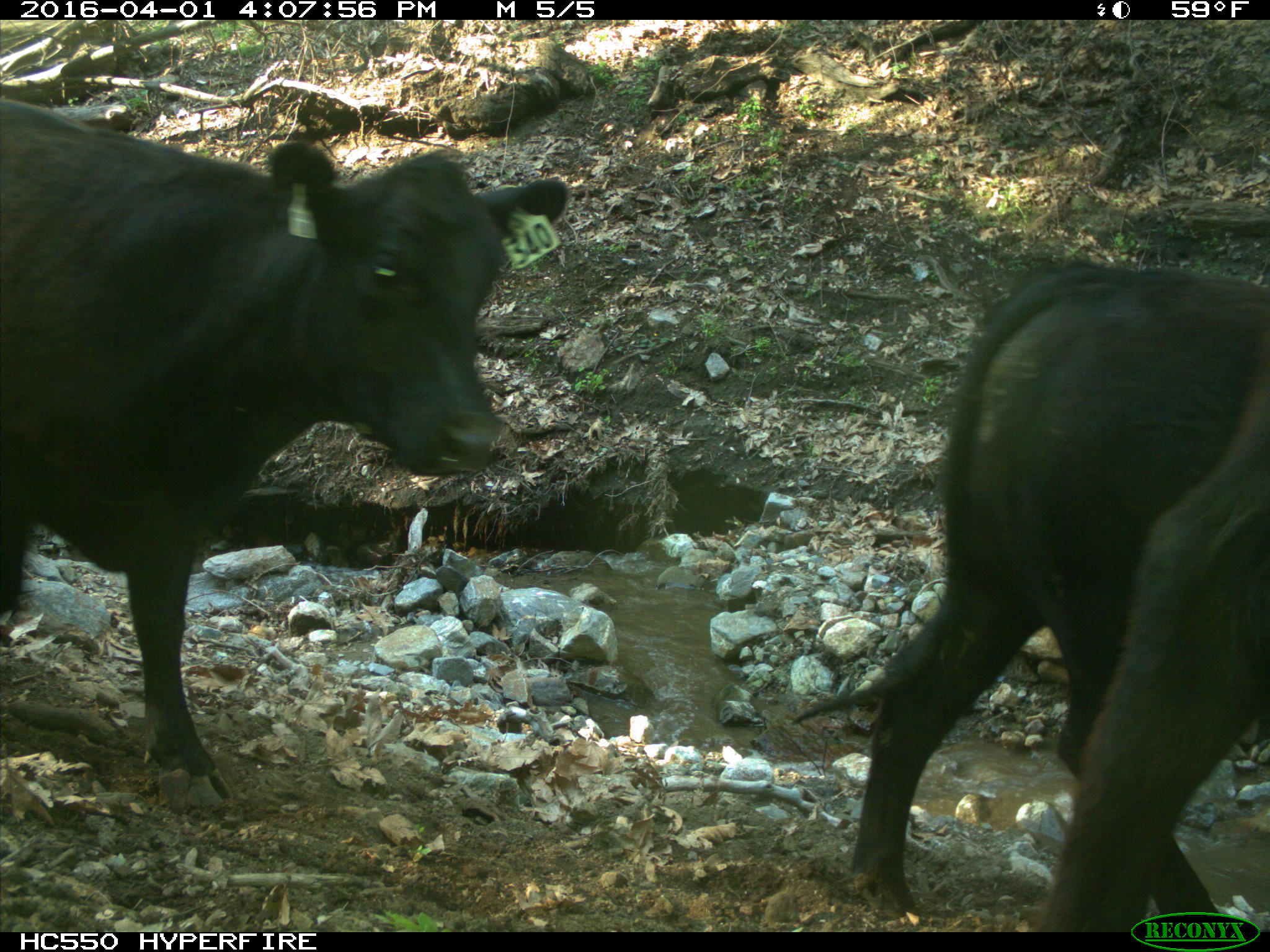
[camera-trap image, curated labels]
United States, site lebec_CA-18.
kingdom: Animalia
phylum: Chordata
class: Mammalia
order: Artiodactyla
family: Bovidae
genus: Bos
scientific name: Bos taurus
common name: domestic cow